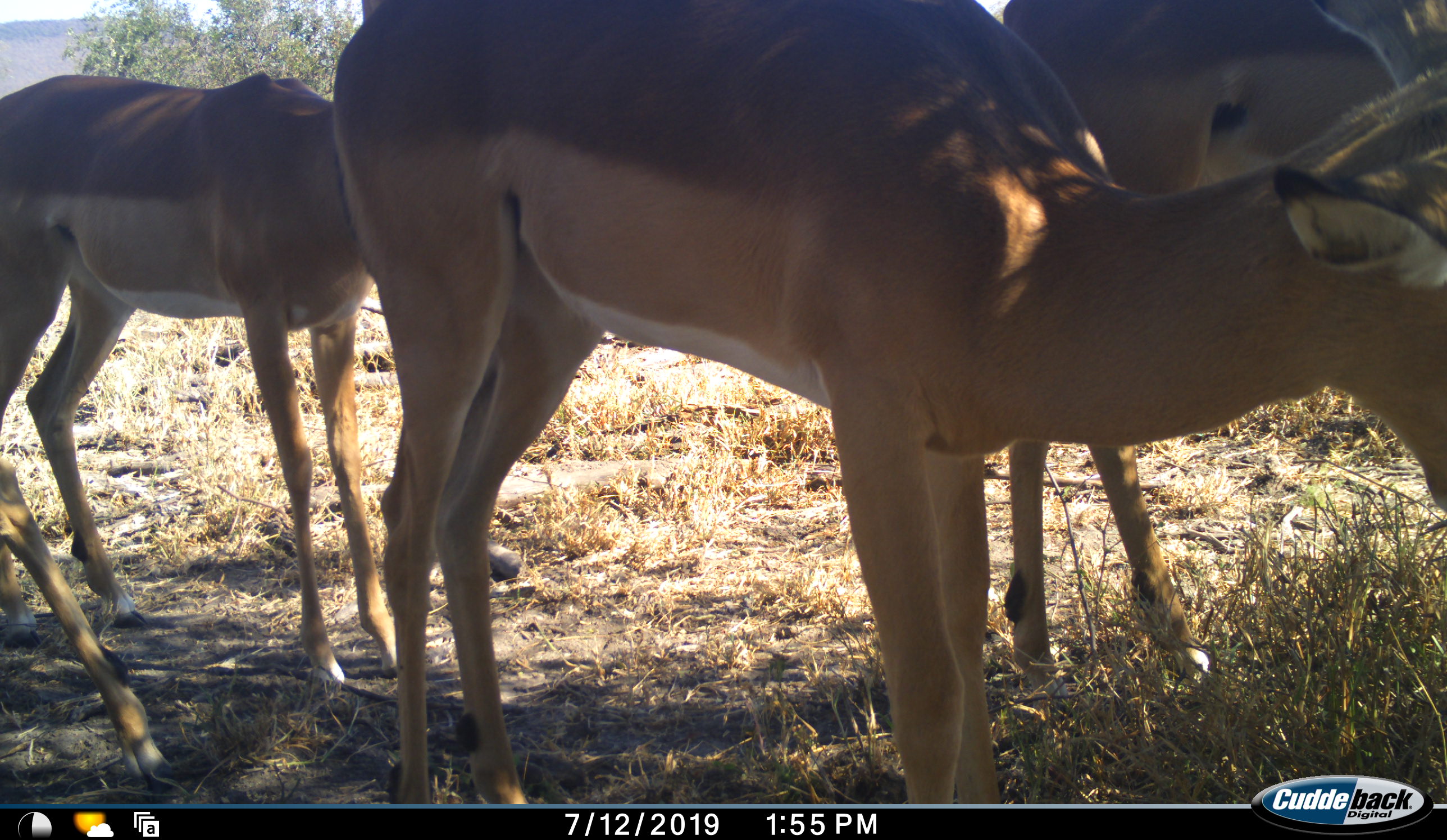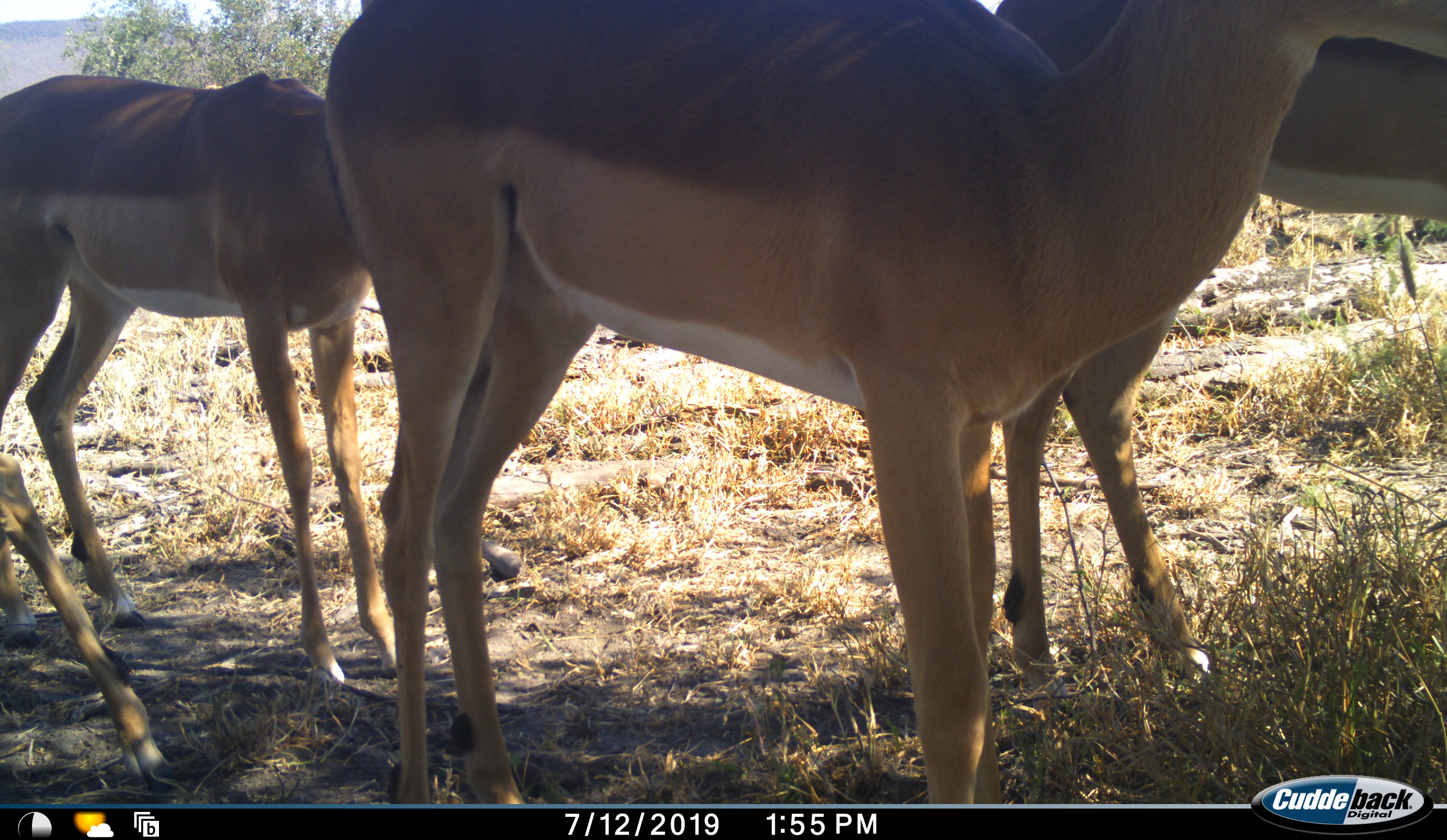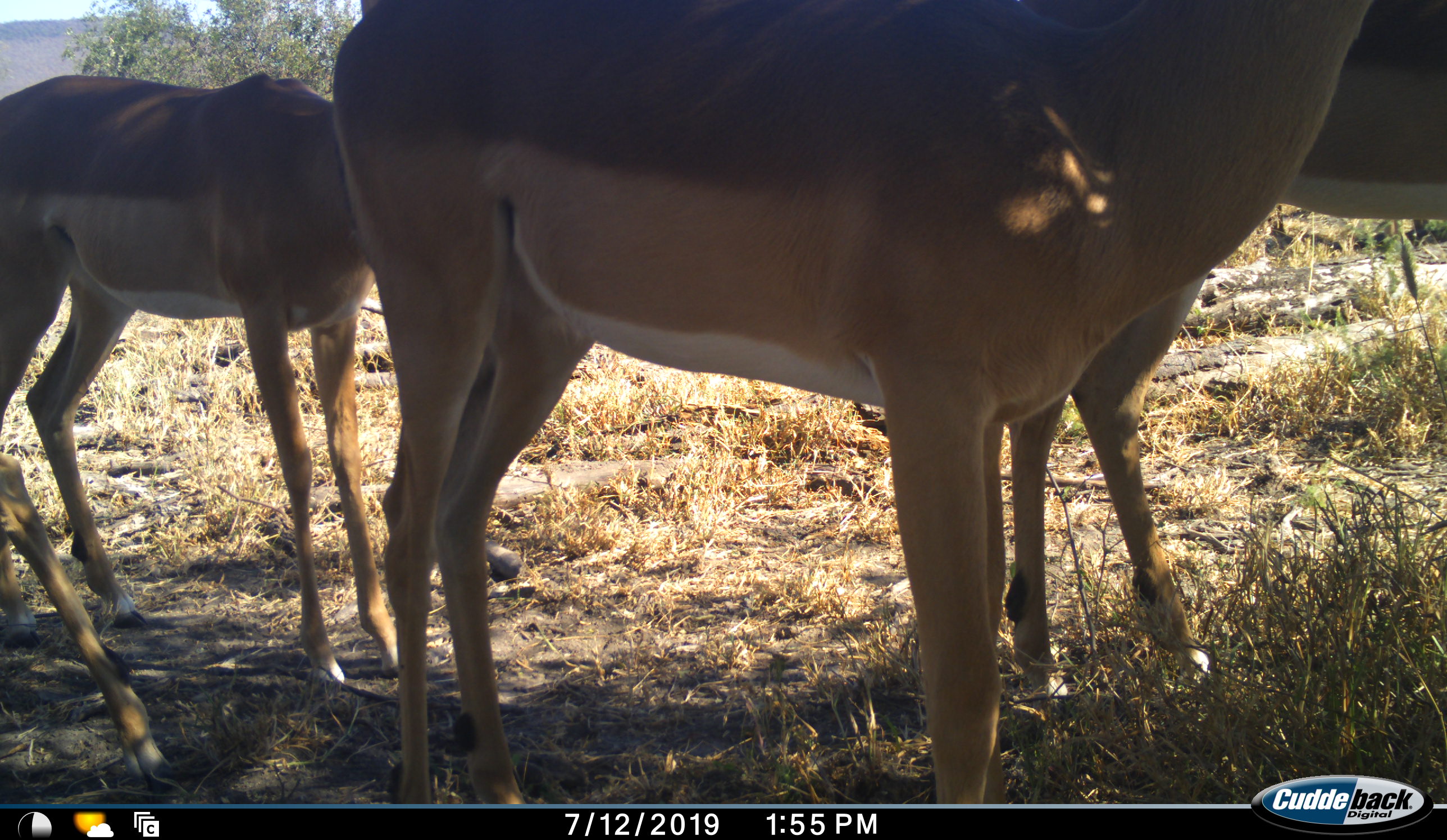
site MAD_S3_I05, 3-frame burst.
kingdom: Animalia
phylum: Chordata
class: Mammalia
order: Artiodactyla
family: Bovidae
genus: Aepyceros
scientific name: Aepyceros melampus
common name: impala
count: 3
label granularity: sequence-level